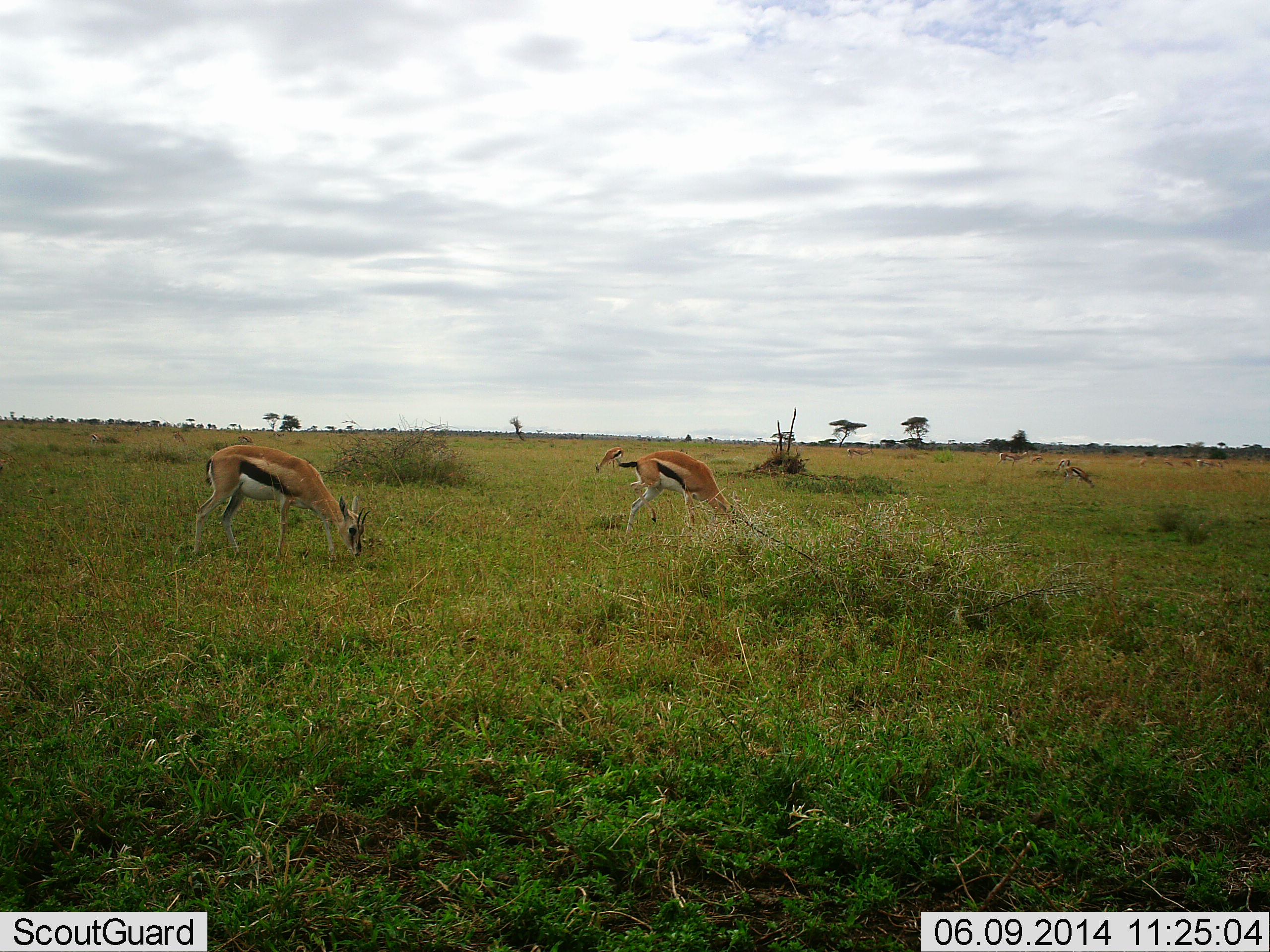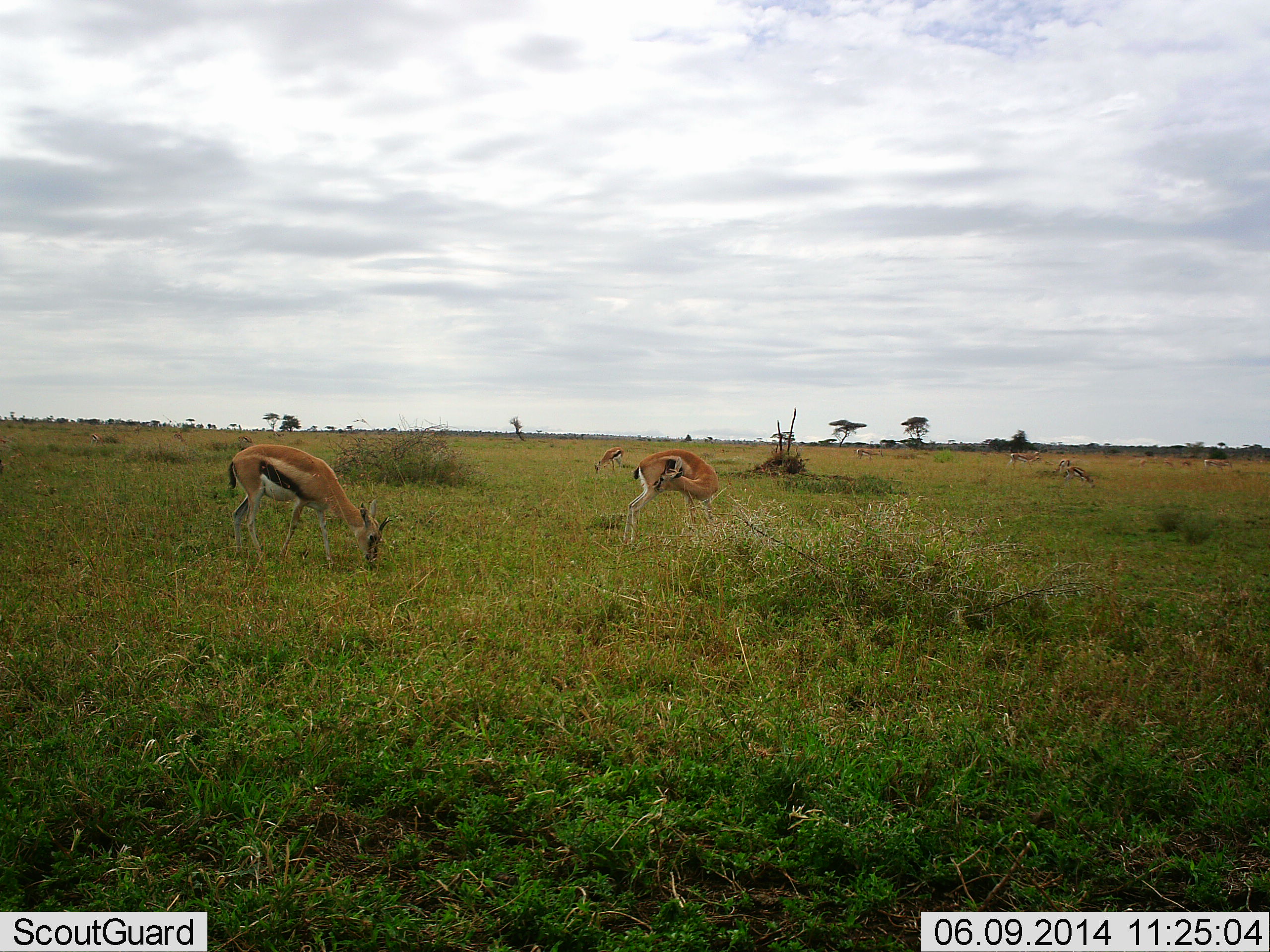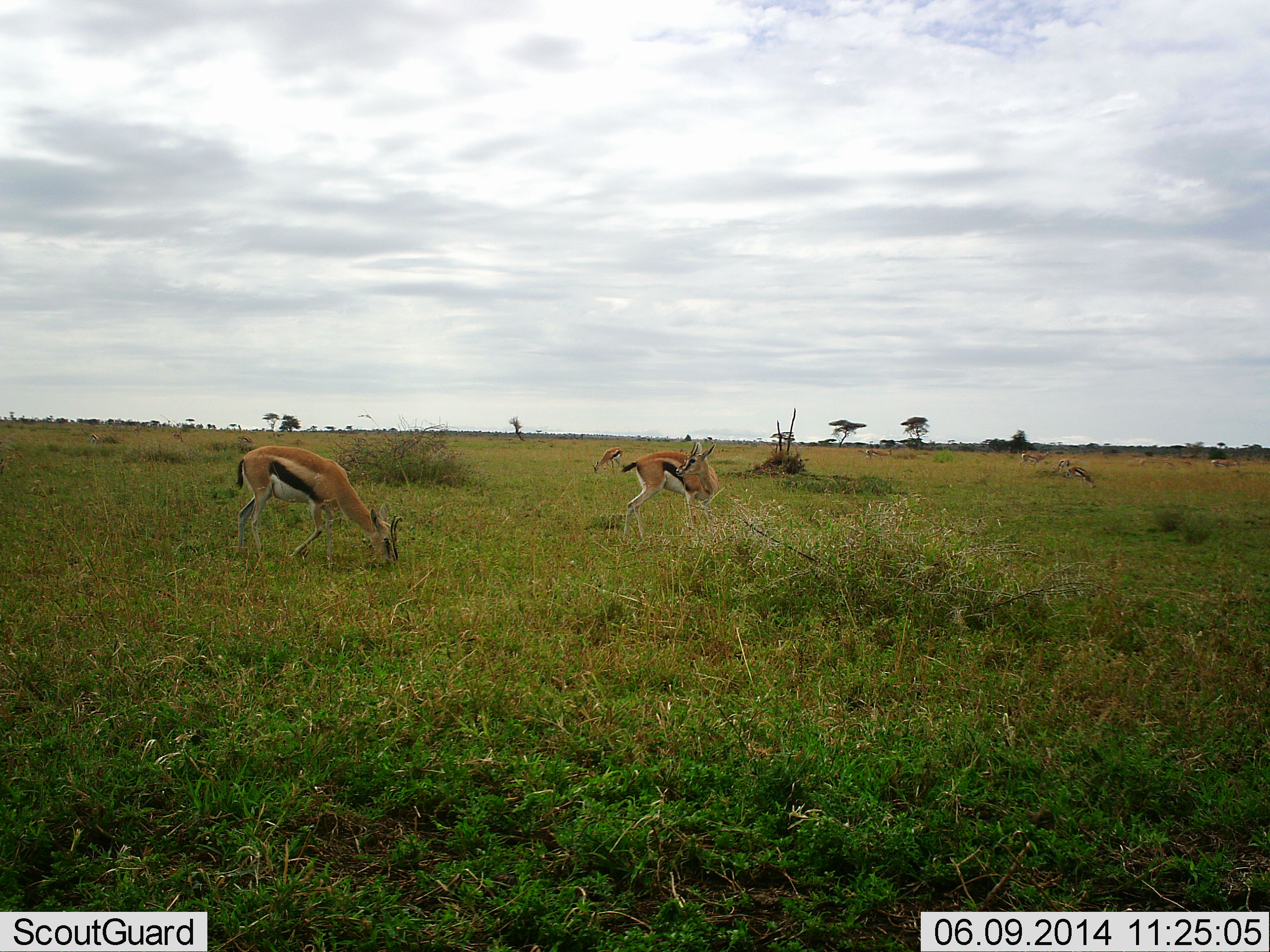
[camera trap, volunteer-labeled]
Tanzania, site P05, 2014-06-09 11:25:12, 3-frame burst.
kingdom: Animalia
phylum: Chordata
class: Mammalia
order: Artiodactyla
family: Bovidae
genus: Eudorcas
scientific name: Eudorcas thomsonii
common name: thomson's gazelle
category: gazellethomsons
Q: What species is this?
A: Gazellethomsons (thomson's gazelle) (Eudorcas thomsonii).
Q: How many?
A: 6.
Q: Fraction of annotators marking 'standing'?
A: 60%.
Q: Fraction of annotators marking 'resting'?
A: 0%.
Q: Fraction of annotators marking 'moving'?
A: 30%.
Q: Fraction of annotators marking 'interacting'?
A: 0%.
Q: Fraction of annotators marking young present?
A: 0%.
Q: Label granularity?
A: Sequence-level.